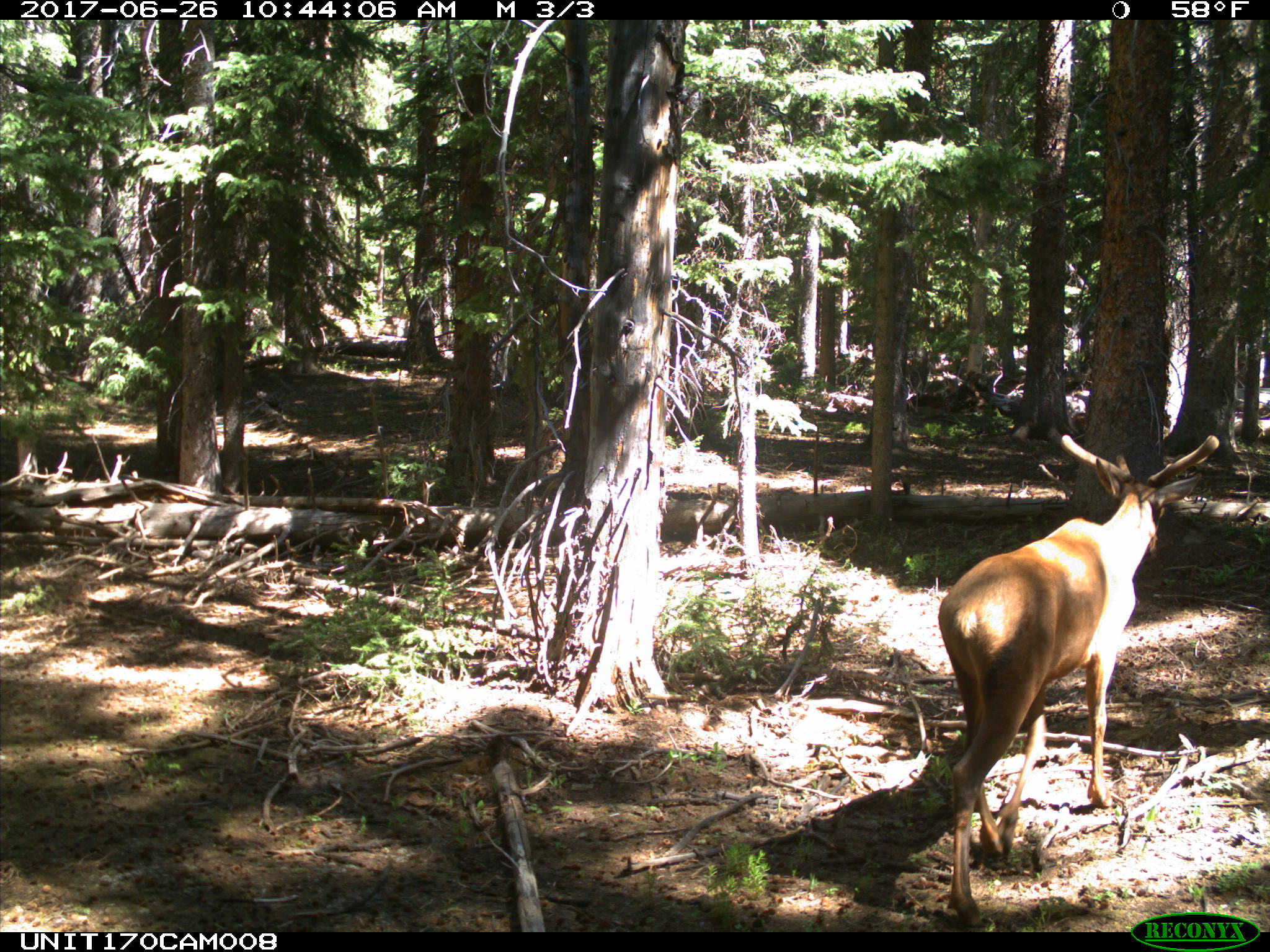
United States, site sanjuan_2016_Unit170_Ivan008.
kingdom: Animalia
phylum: Chordata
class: Mammalia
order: Artiodactyla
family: Cervidae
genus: Cervus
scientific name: Cervus elaphus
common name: red deer